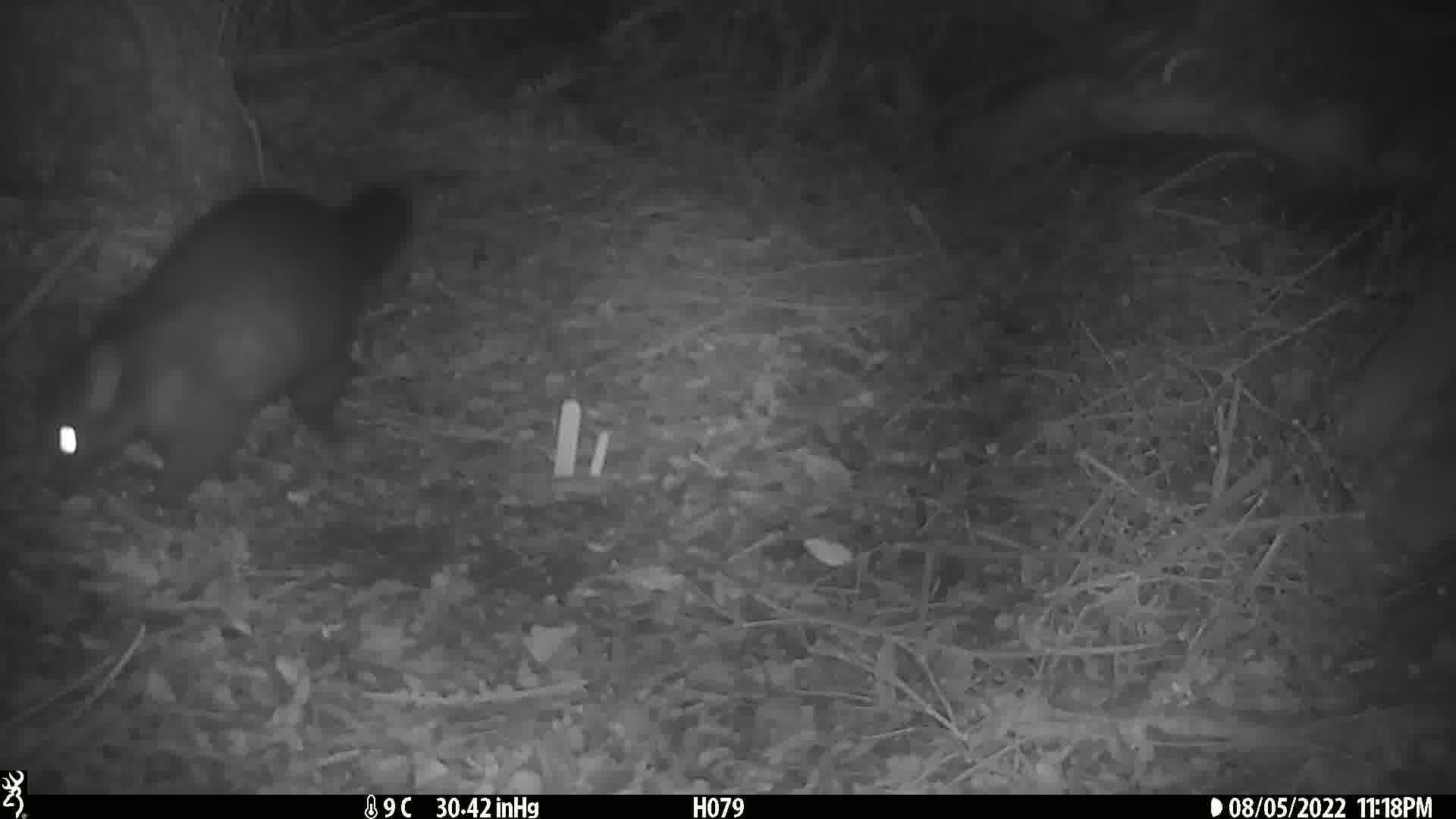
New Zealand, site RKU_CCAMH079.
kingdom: Animalia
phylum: Chordata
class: Mammalia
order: Diprotodontia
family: Phalangeridae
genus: Trichosurus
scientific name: Trichosurus vulpecula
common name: common brushtail possum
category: possum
Possum (common brushtail possum) (Trichosurus vulpecula).